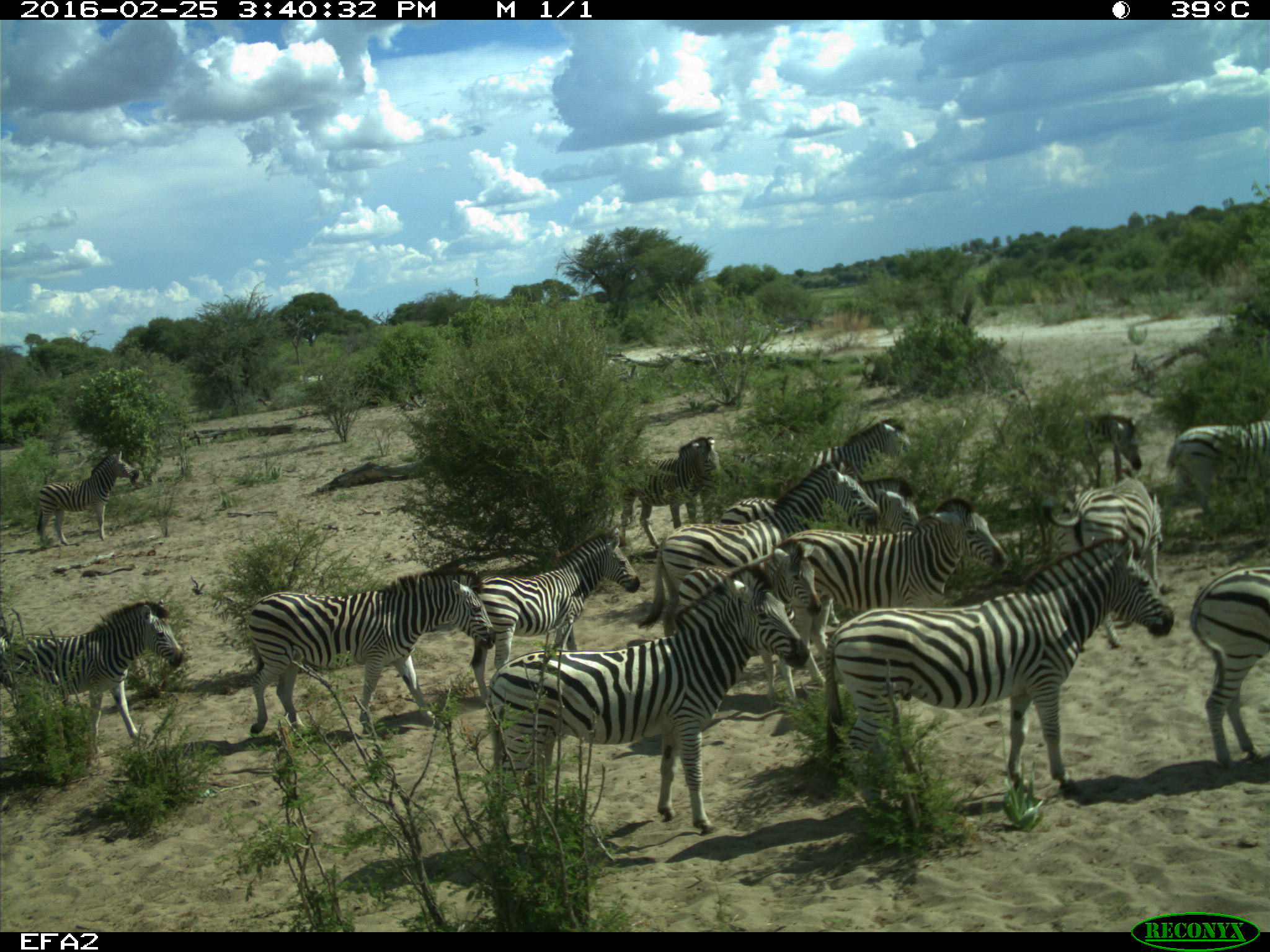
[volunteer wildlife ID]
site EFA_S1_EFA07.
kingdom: Animalia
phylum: Chordata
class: Mammalia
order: Perissodactyla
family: Equidae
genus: Equus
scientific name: Equus quagga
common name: plains zebra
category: zebraplains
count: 11-50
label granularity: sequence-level